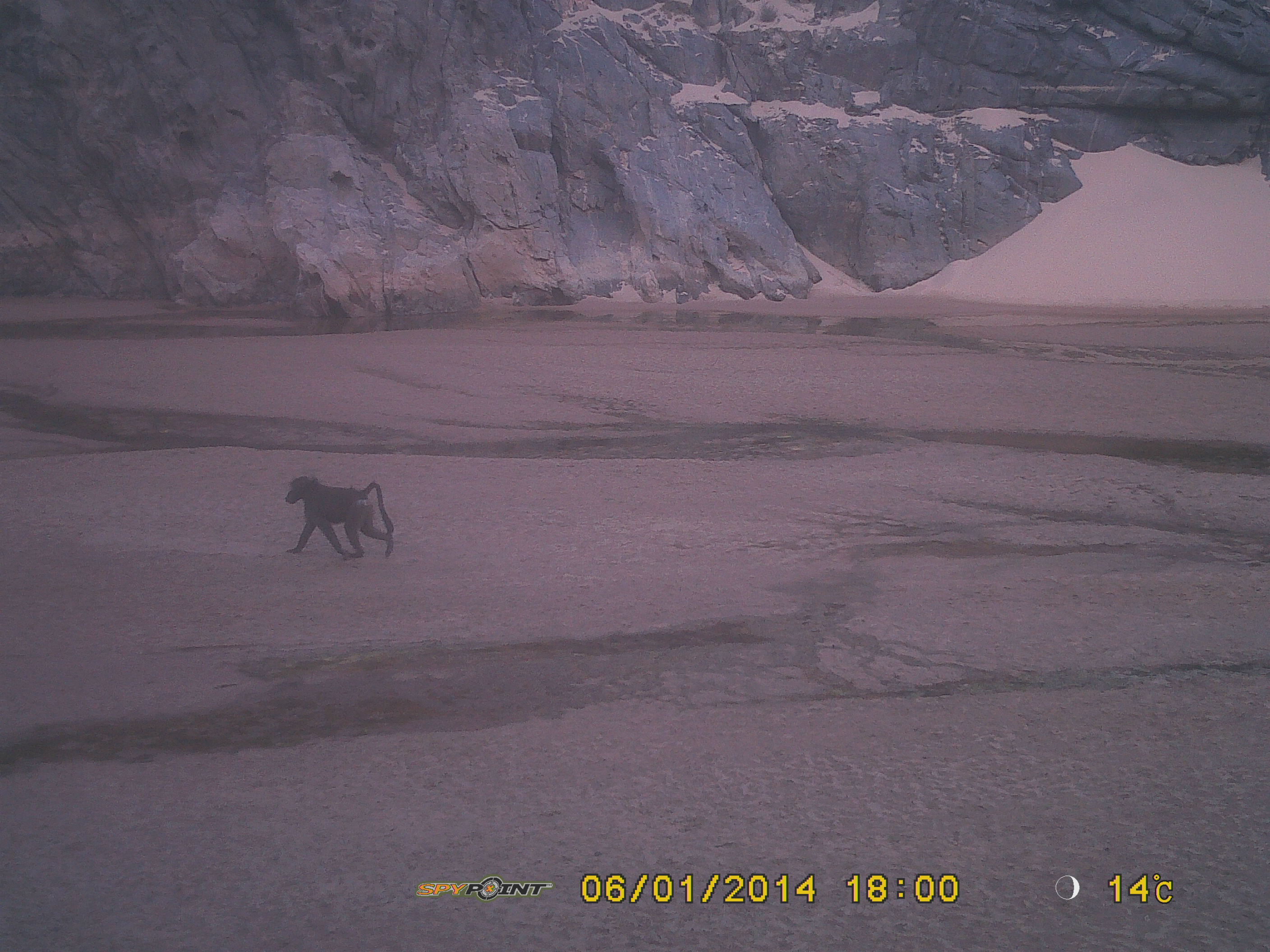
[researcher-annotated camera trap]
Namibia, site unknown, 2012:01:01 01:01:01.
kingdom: Animalia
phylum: Chordata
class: Mammalia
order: Primates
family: Cercopithecidae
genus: Papio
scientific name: Papio anubis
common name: olive baboon